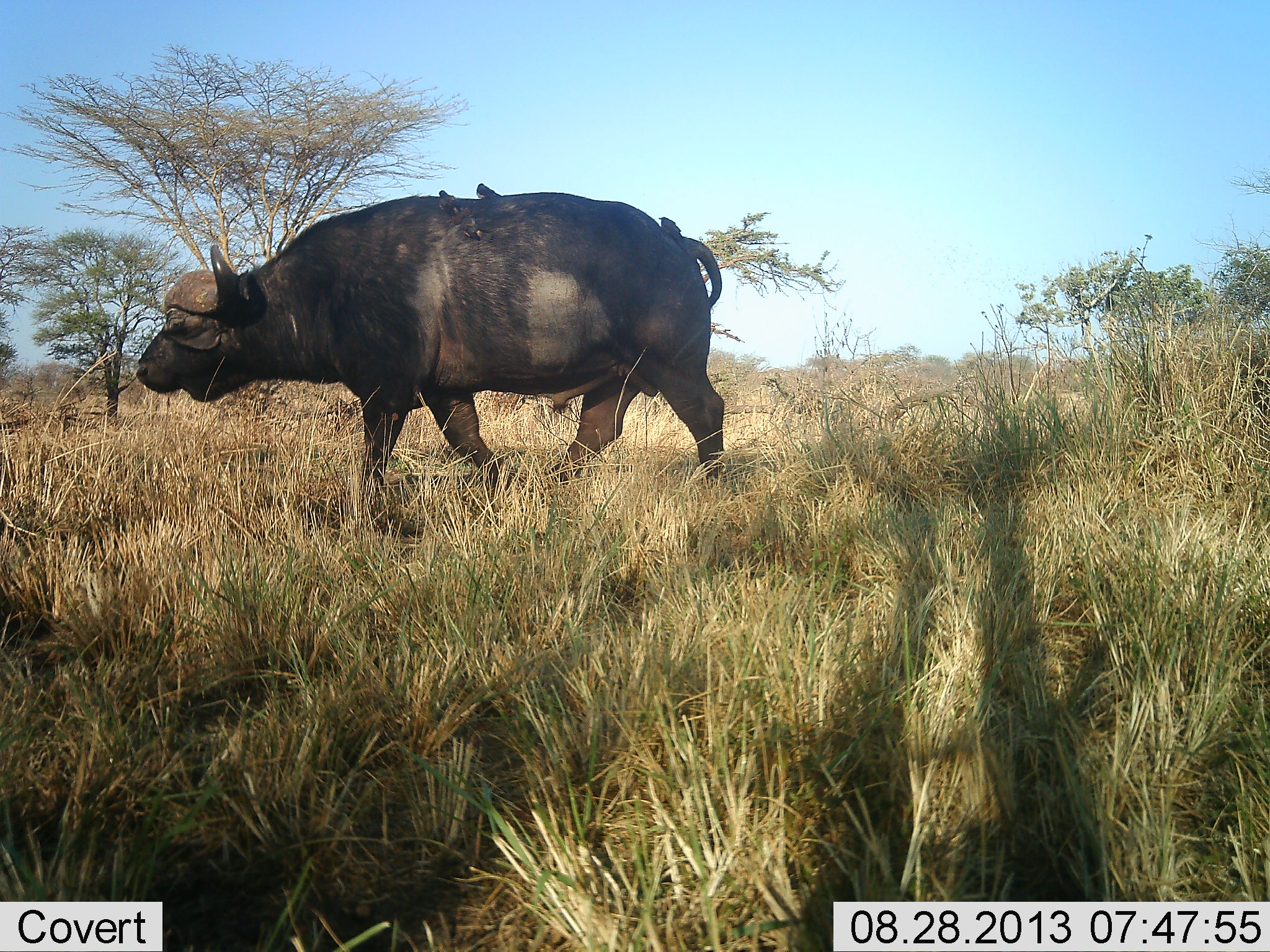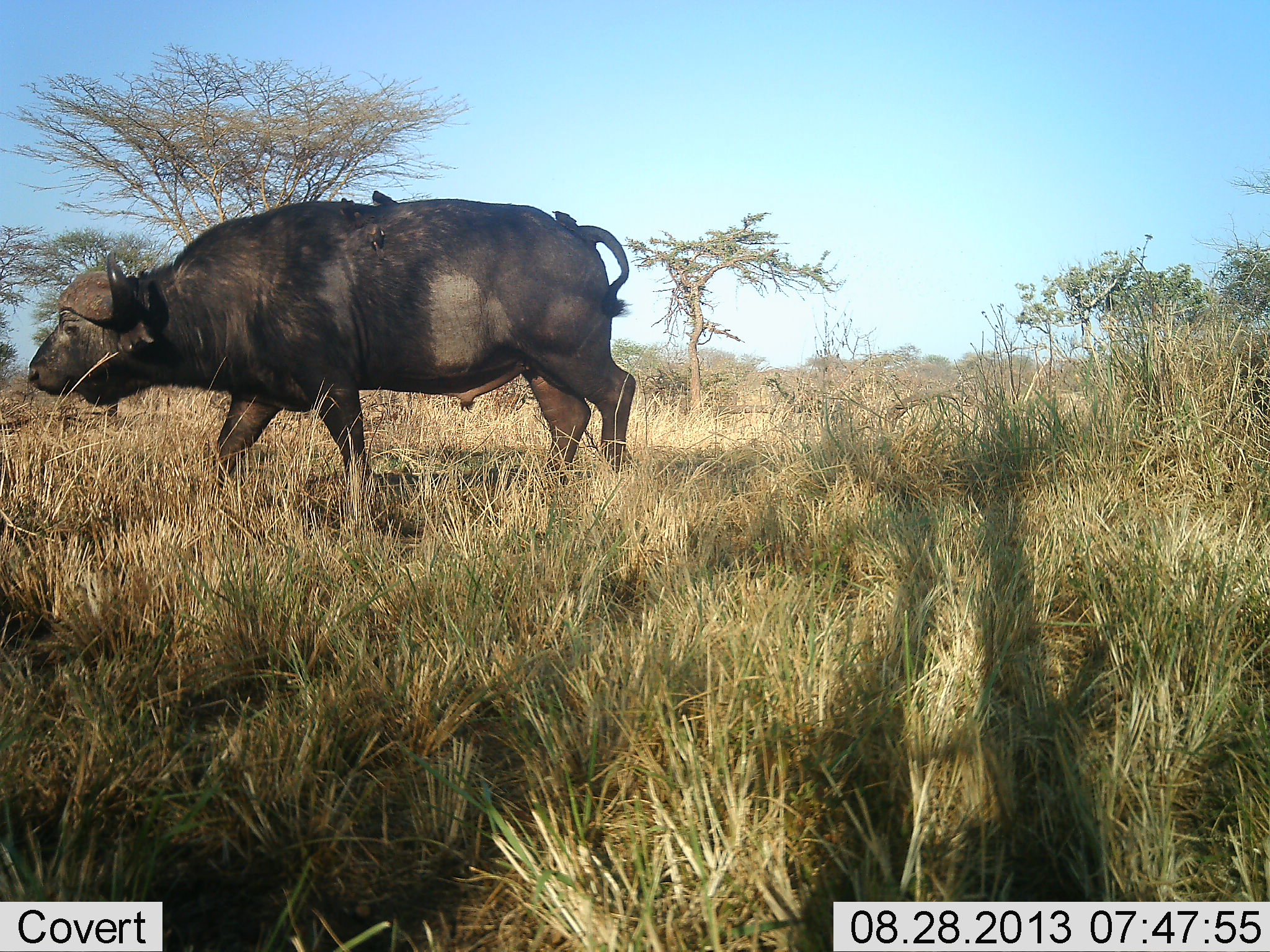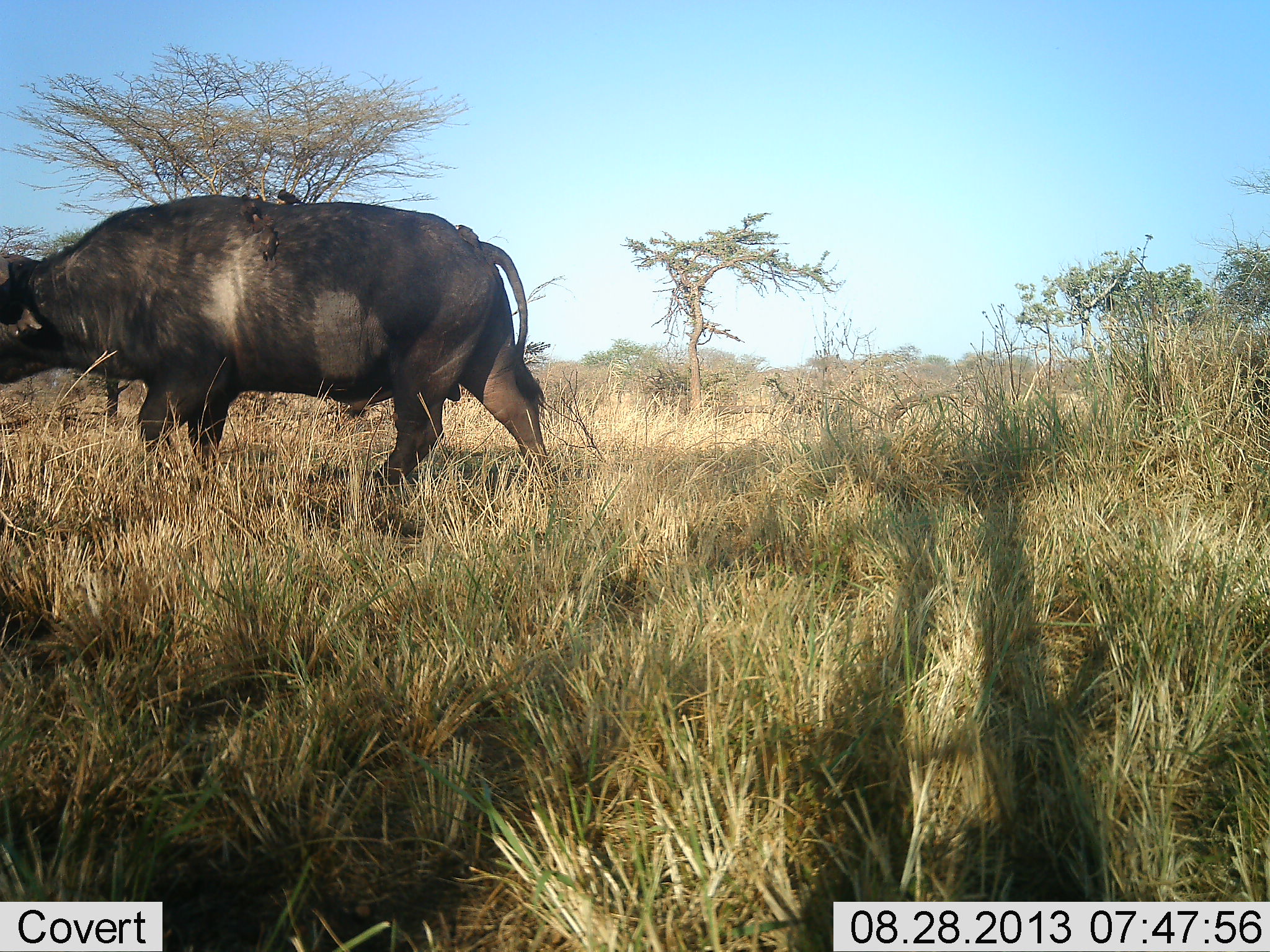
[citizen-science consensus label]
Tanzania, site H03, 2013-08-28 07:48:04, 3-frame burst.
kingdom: Animalia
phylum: Chordata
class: Mammalia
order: Artiodactyla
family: Bovidae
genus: Syncerus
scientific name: Syncerus caffer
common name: cape buffalo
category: buffalo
Buffalo (cape buffalo) (Syncerus caffer), count 1. Behavior (volunteer vote fractions): standing 11%, resting 0%, moving 94%, interacting 0%. Young present (vote fraction): 0%. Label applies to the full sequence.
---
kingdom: Animalia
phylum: Chordata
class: Aves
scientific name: Aves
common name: bird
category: otherbird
Otherbird (bird) (Aves), count 4. Behavior (volunteer vote fractions): standing 20%, resting 50%, moving 0%, interacting 20%. Young present (vote fraction): 0%. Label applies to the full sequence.